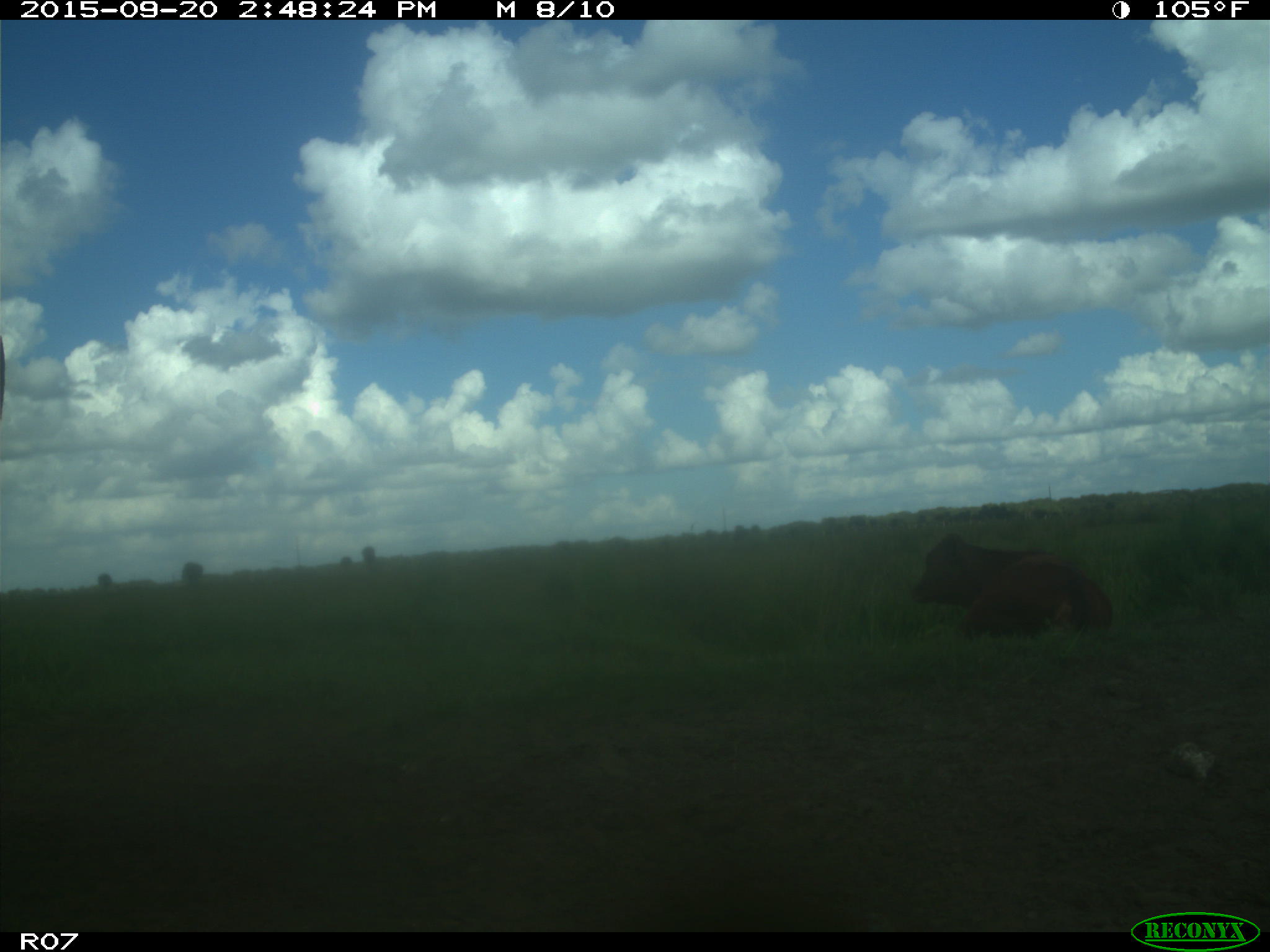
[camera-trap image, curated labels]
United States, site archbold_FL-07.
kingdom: Animalia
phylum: Chordata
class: Mammalia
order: Artiodactyla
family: Bovidae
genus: Bos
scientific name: Bos taurus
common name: domestic cow